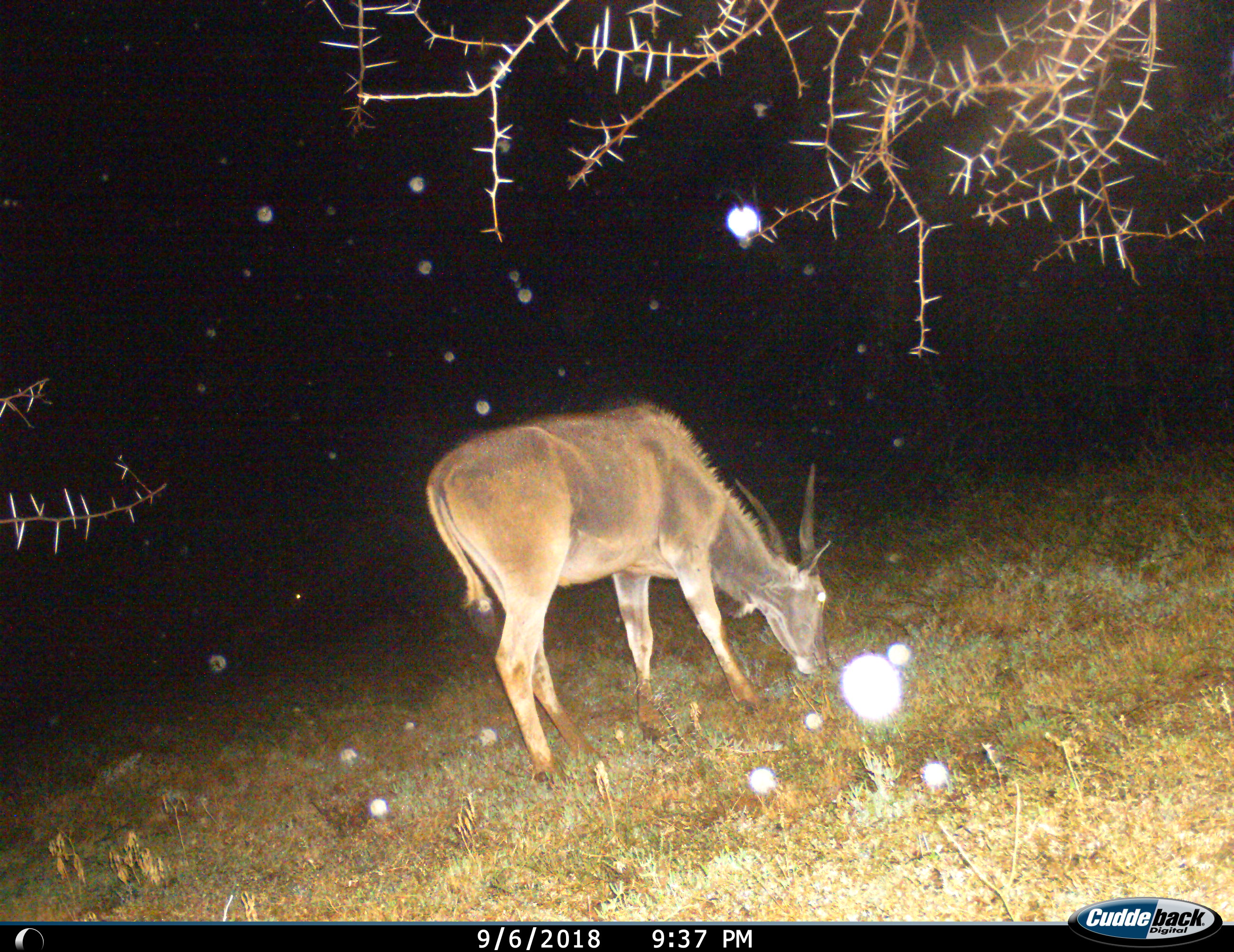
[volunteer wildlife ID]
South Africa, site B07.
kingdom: Animalia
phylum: Chordata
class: Mammalia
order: Artiodactyla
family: Bovidae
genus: Tragelaphus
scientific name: Tragelaphus oryx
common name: eland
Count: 1.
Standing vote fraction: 38%.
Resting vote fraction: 0%.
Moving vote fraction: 0%.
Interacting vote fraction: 0%.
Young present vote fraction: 0%.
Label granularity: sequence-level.